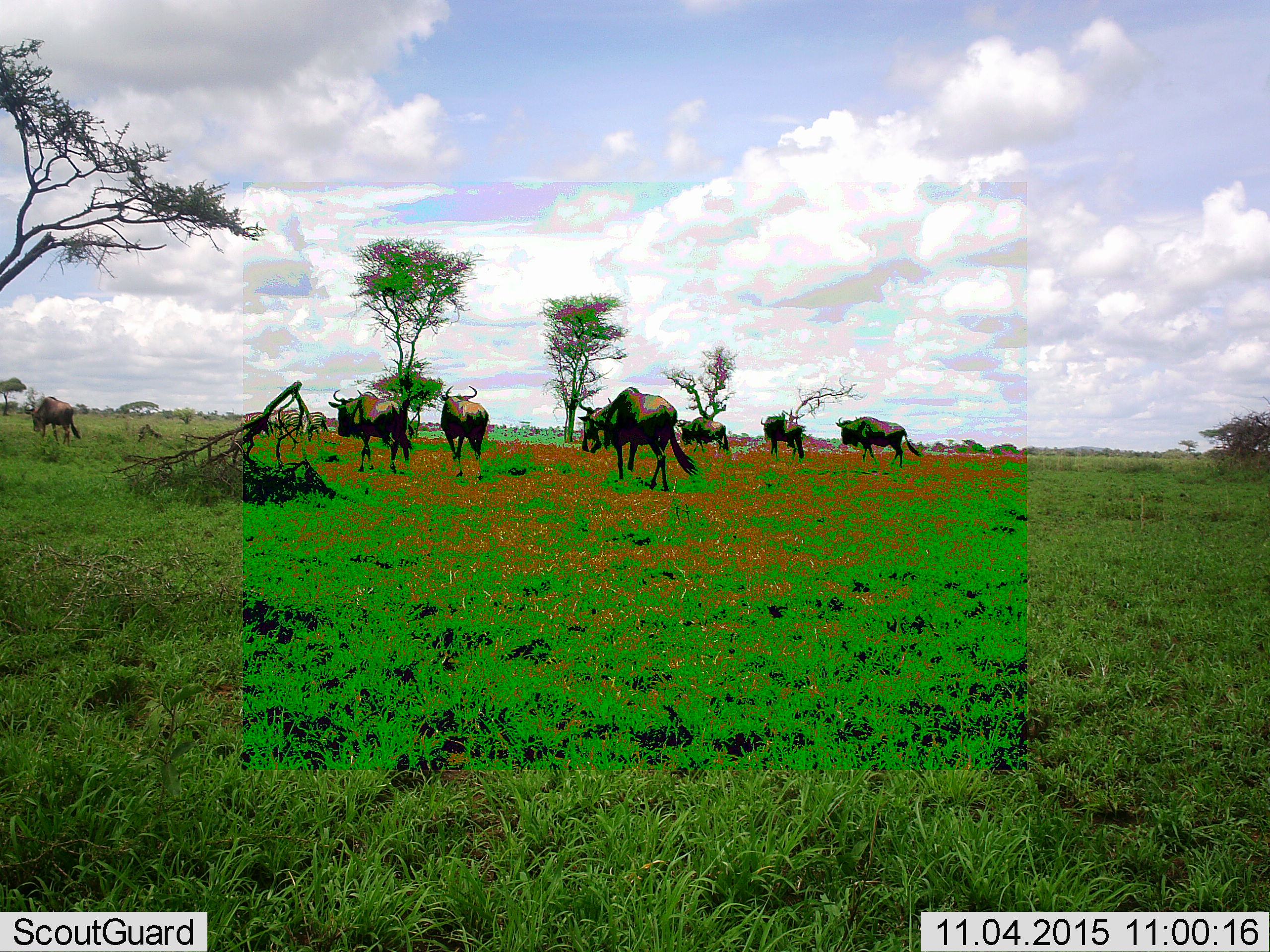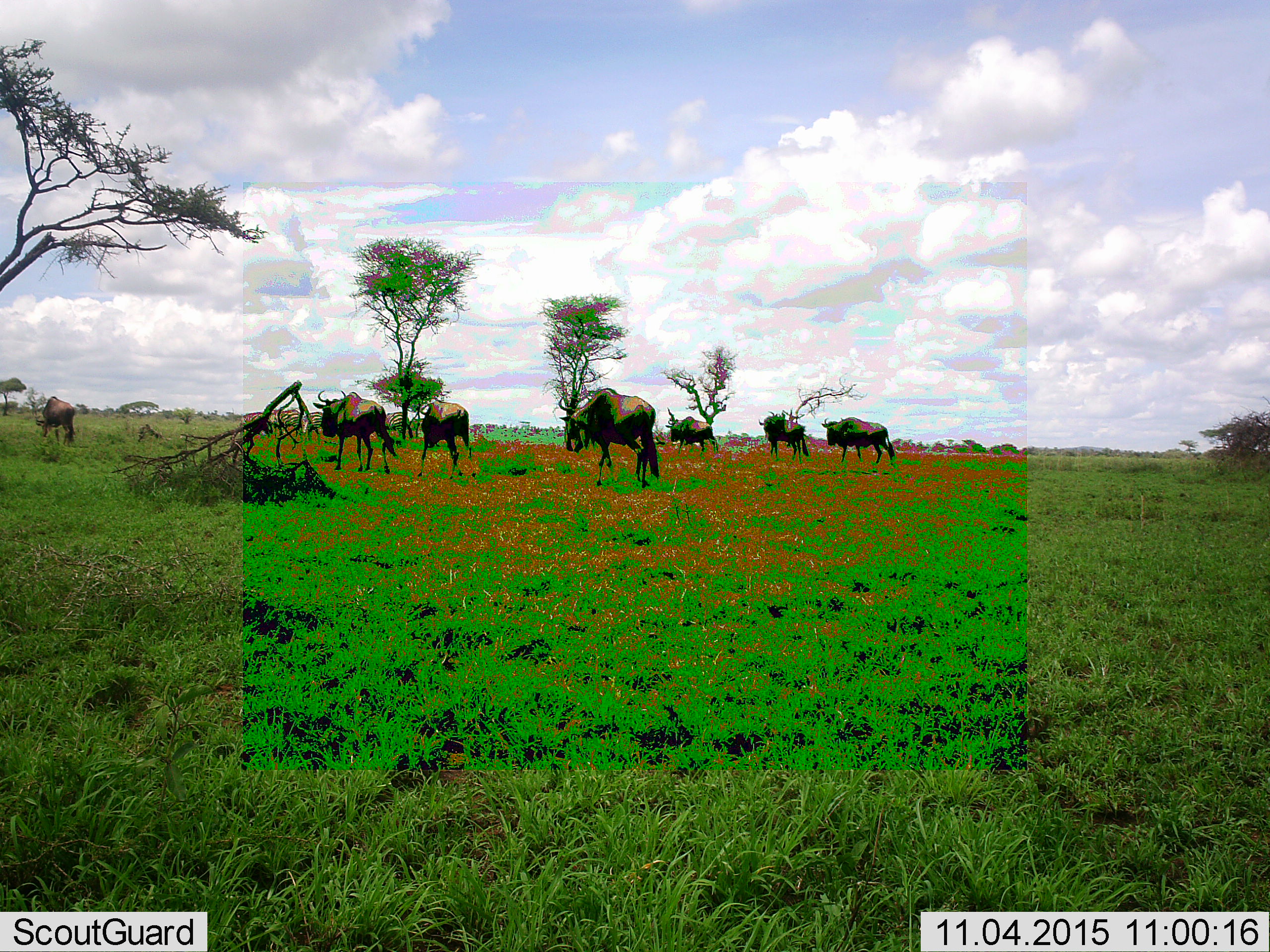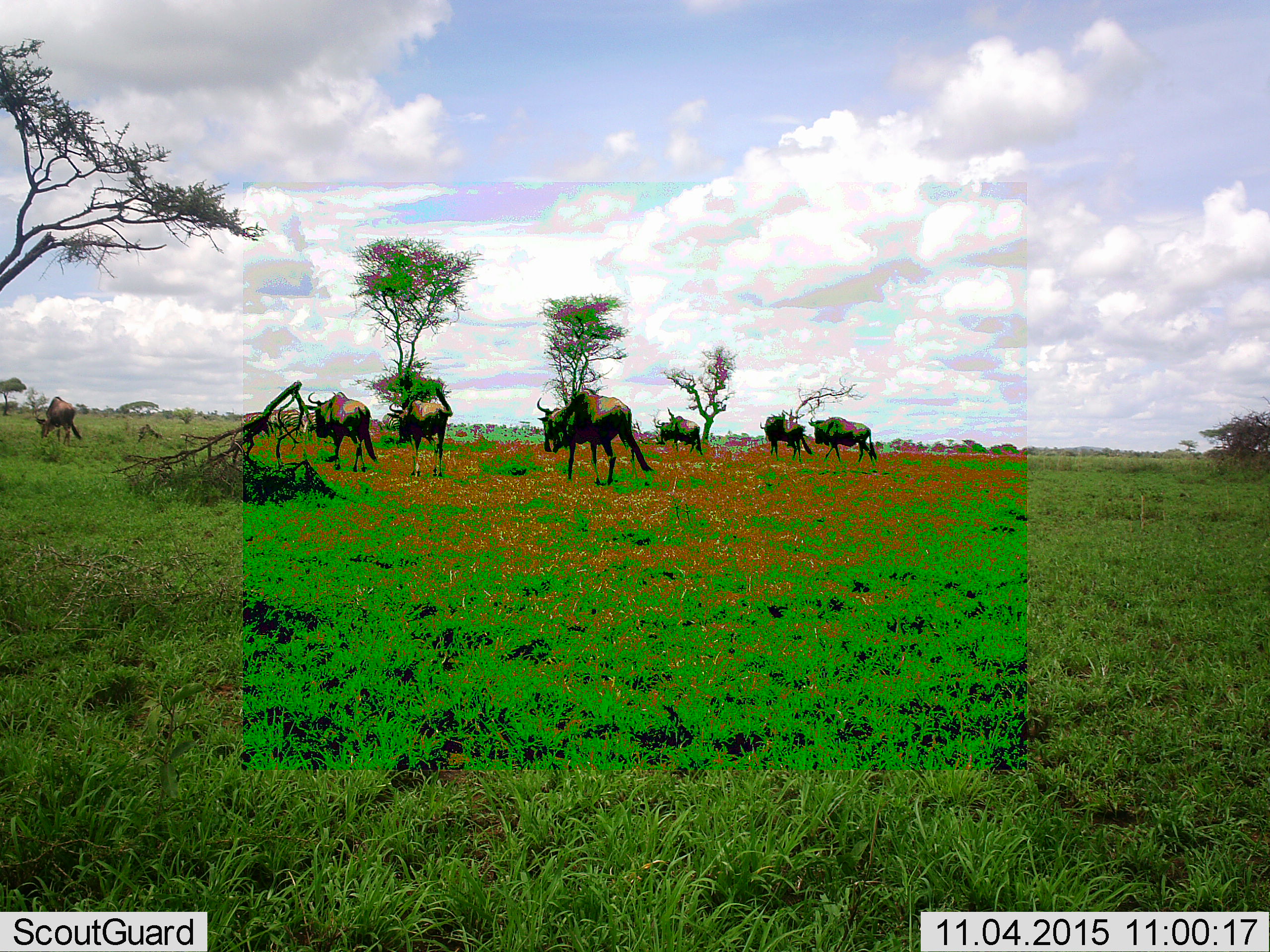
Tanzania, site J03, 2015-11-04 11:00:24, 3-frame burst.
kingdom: Animalia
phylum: Chordata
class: Mammalia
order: Artiodactyla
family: Bovidae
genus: Connochaetes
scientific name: Connochaetes taurinus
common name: blue wildebeest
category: wildebeest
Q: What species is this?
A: Wildebeest (blue wildebeest) (Connochaetes taurinus).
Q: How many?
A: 7.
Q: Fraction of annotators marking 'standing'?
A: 30%.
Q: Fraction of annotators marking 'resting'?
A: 0%.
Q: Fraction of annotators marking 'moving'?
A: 100%.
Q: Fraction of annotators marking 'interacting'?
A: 0%.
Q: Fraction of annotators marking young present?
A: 0%.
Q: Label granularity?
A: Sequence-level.